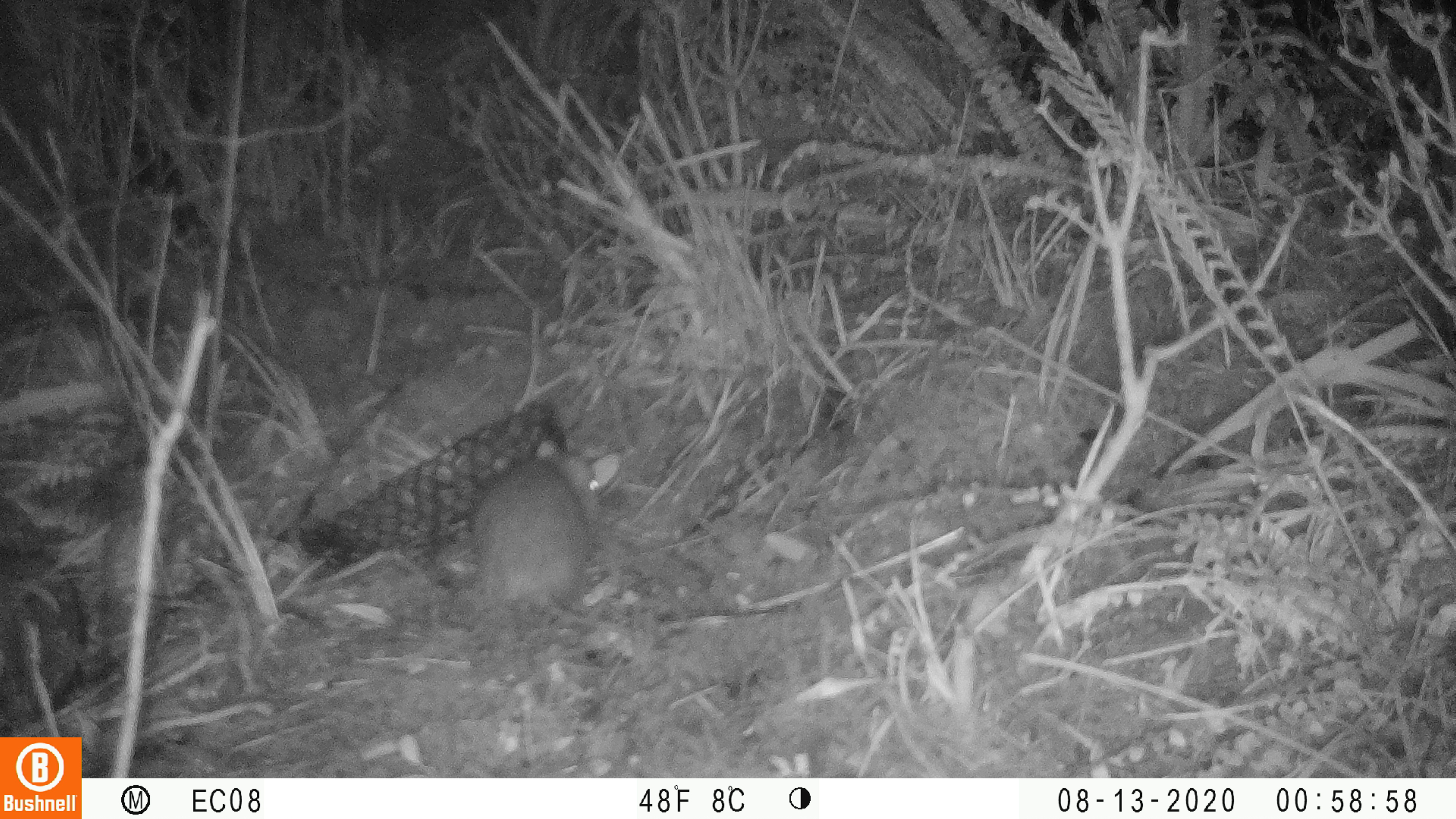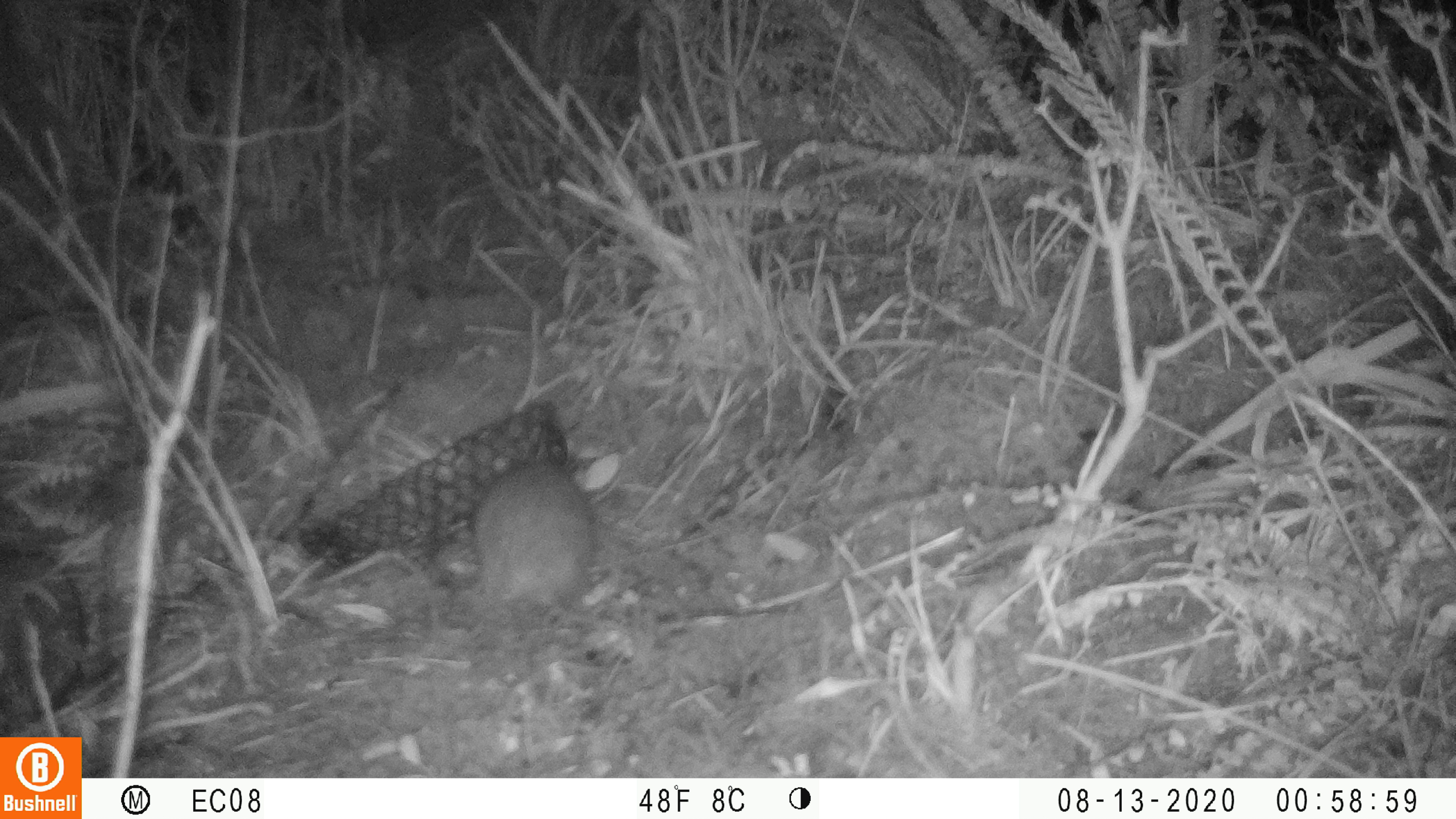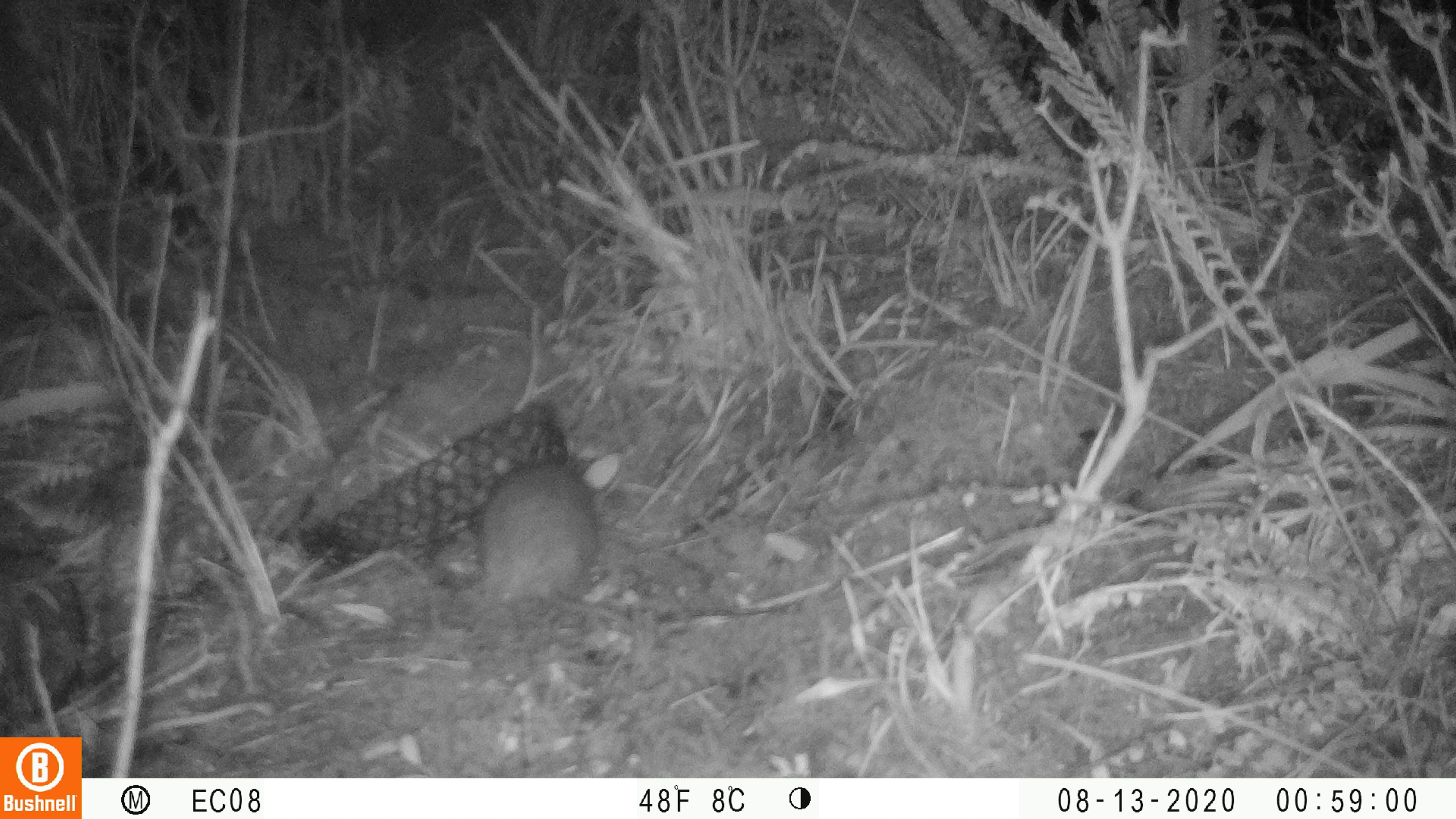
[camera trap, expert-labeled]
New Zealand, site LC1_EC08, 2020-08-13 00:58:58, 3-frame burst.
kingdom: Animalia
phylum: Chordata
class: Mammalia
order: Rodentia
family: Muridae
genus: Rattus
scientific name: Rattus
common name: rat